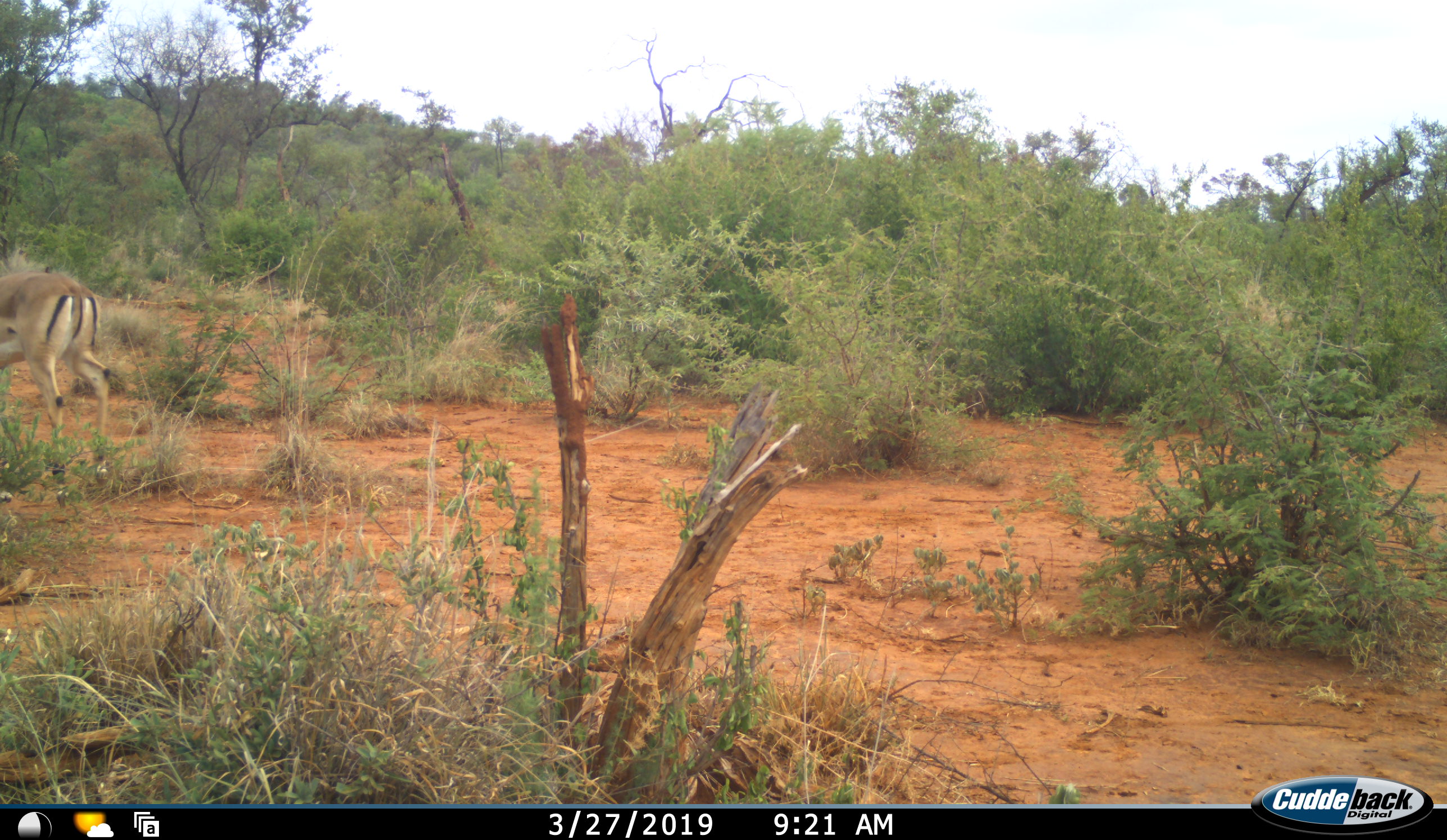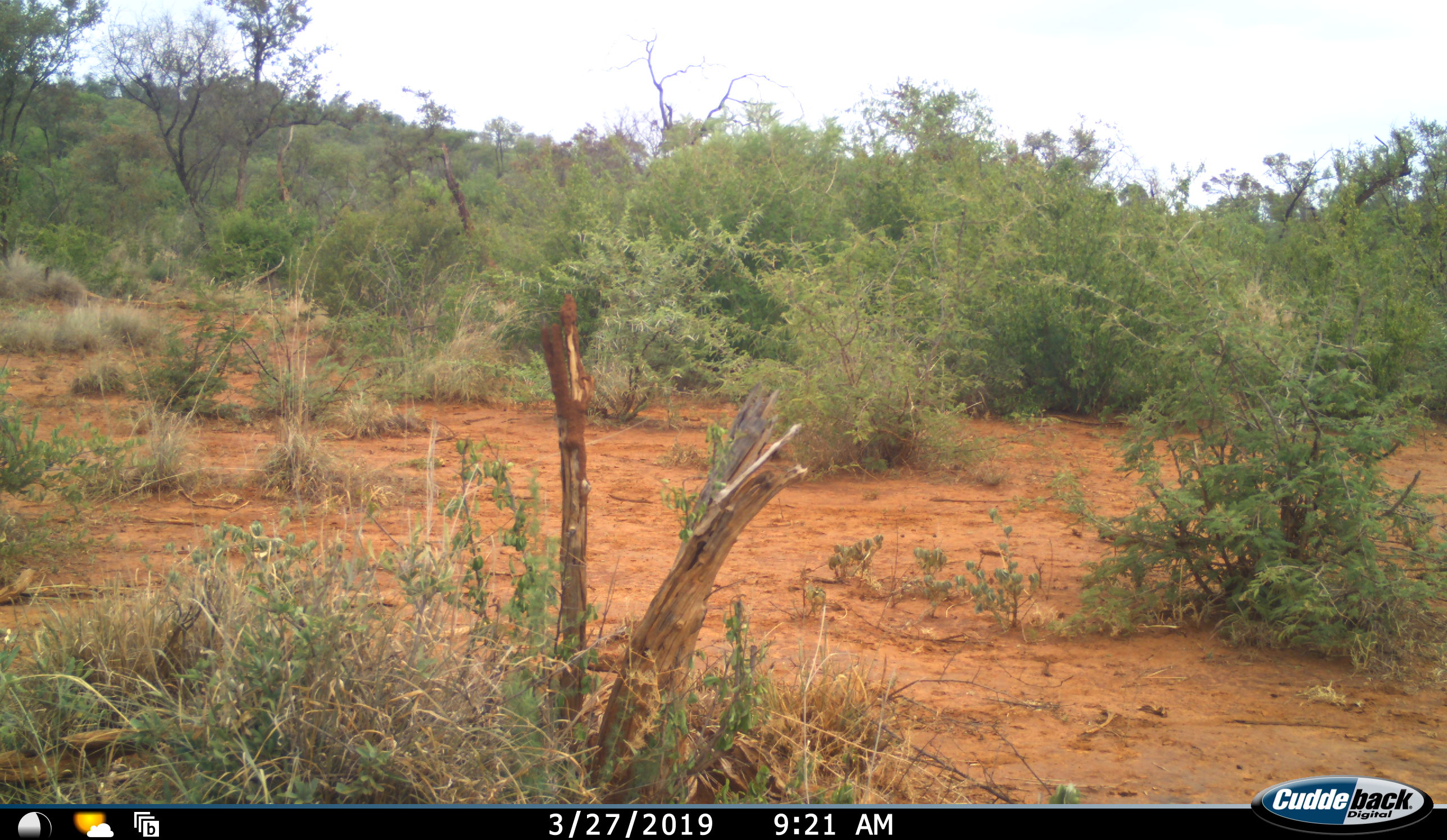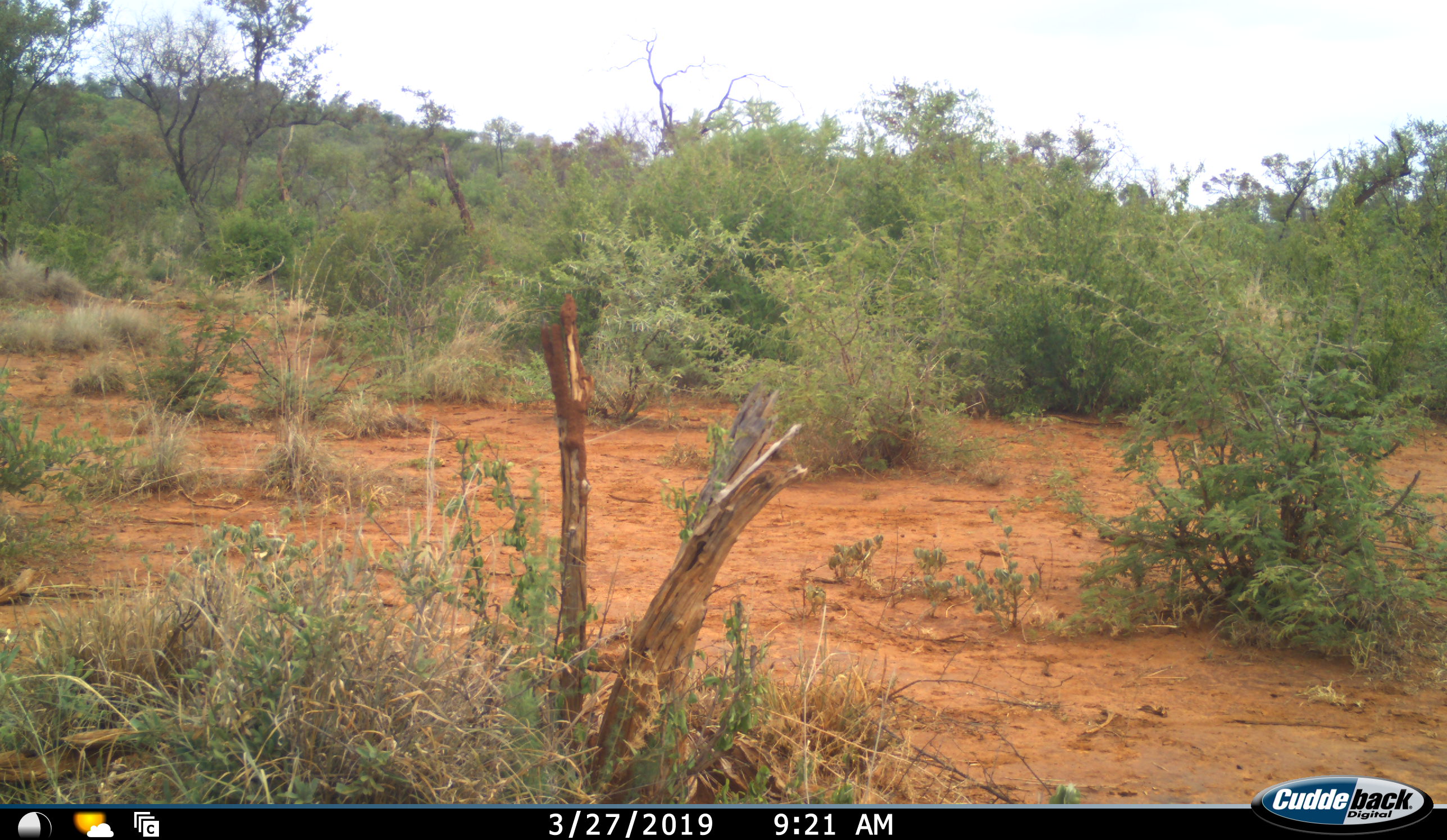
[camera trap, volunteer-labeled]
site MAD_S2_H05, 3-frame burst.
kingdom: Animalia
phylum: Chordata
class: Mammalia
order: Artiodactyla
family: Bovidae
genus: Aepyceros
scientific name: Aepyceros melampus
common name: impala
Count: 1.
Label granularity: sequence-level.